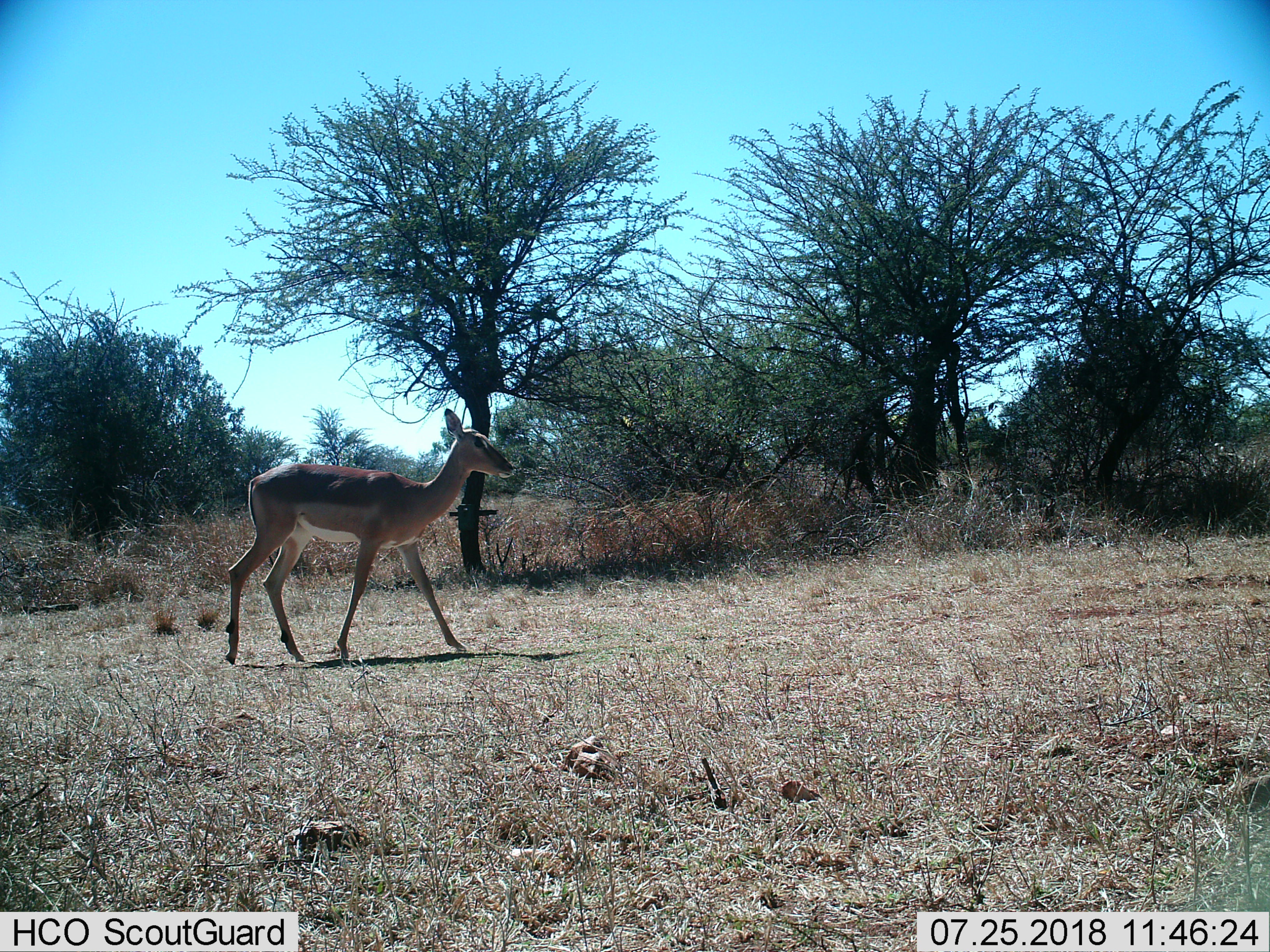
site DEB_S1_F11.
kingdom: Animalia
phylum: Chordata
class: Mammalia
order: Artiodactyla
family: Bovidae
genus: Aepyceros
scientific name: Aepyceros melampus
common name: impala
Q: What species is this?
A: Impala (Aepyceros melampus).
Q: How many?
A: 1.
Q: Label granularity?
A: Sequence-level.